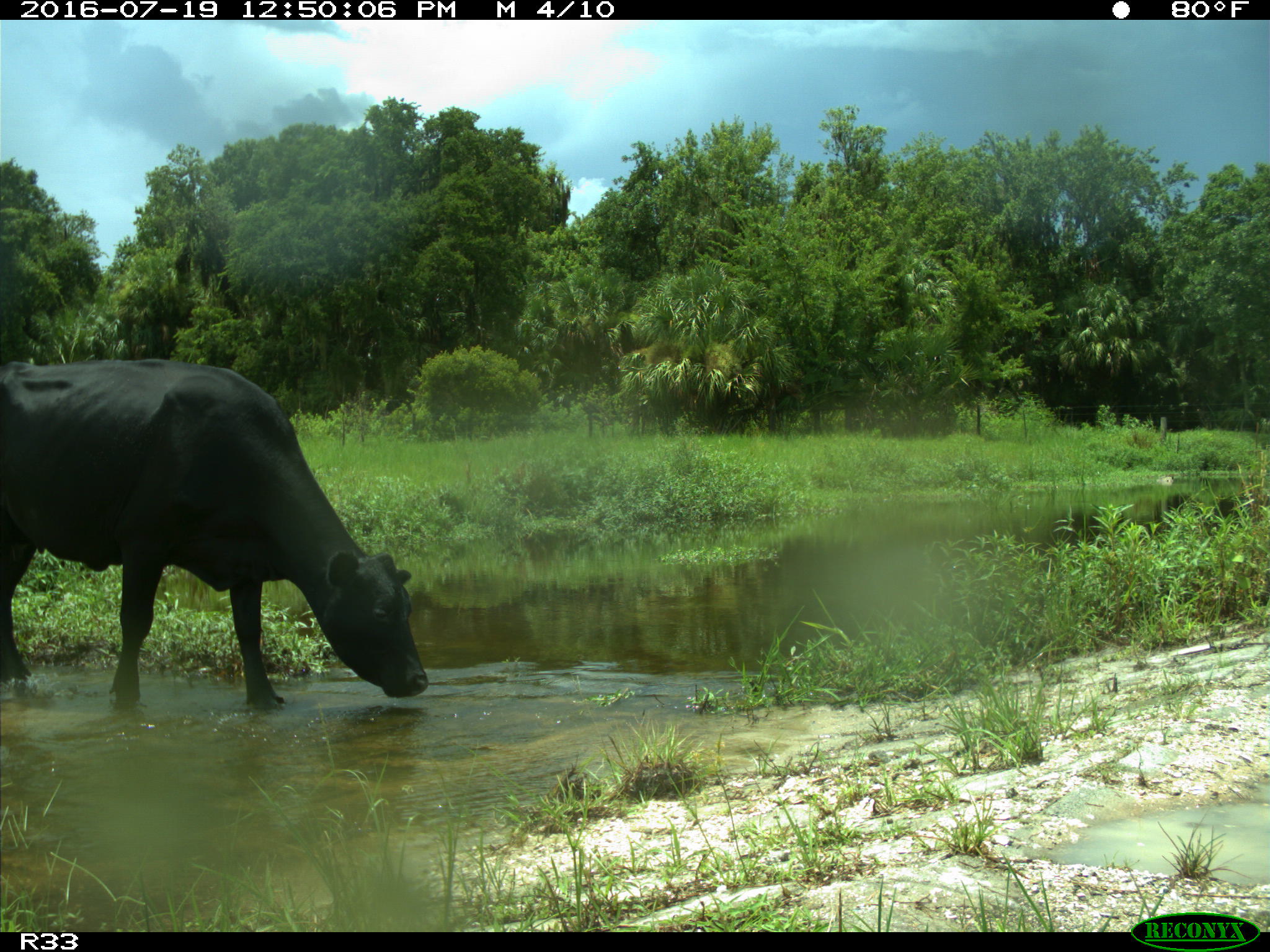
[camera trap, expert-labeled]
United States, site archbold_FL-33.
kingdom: Animalia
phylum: Chordata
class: Mammalia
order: Artiodactyla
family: Bovidae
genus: Bos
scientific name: Bos taurus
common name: domestic cow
Bos taurus (domestic cow).